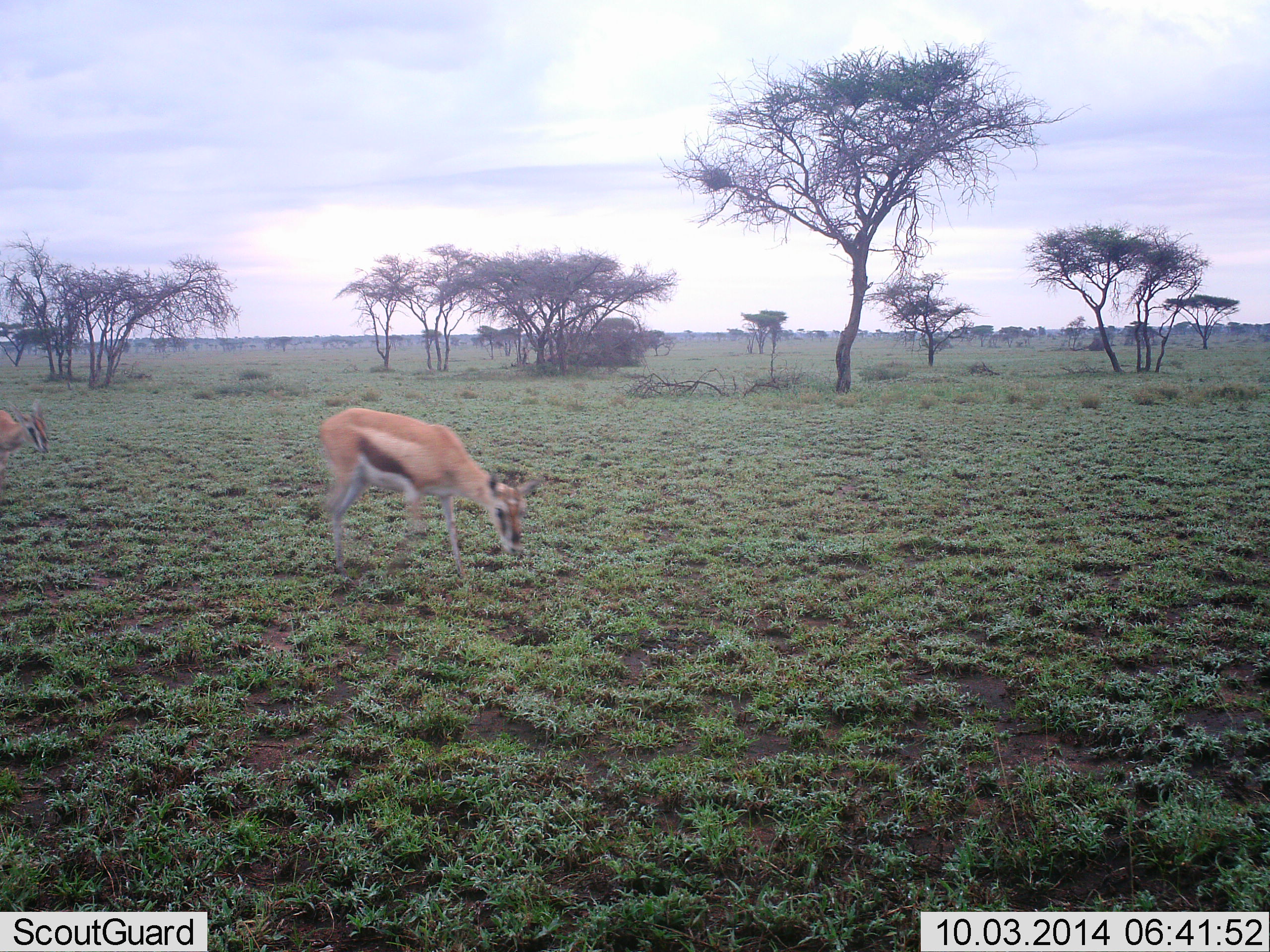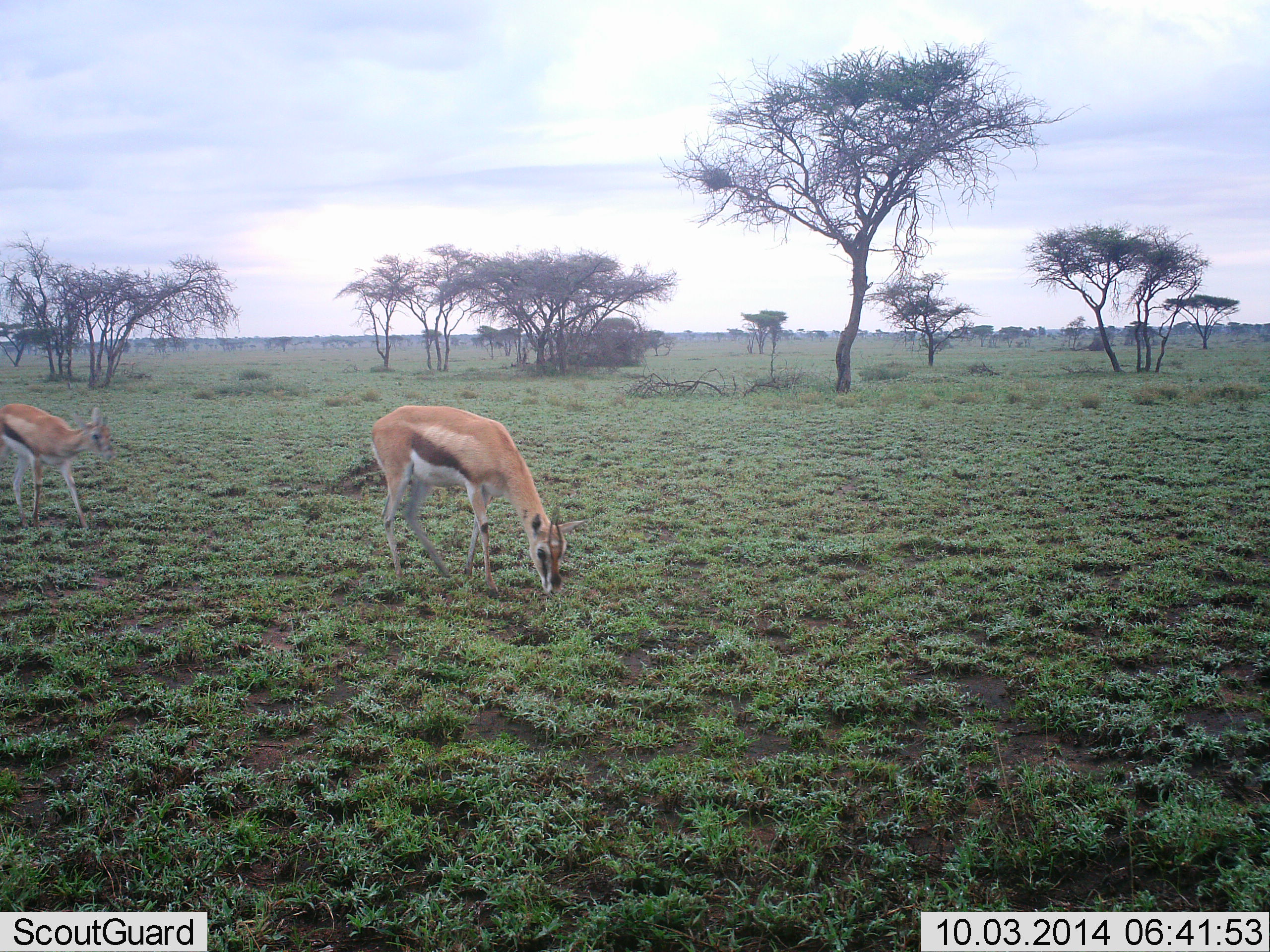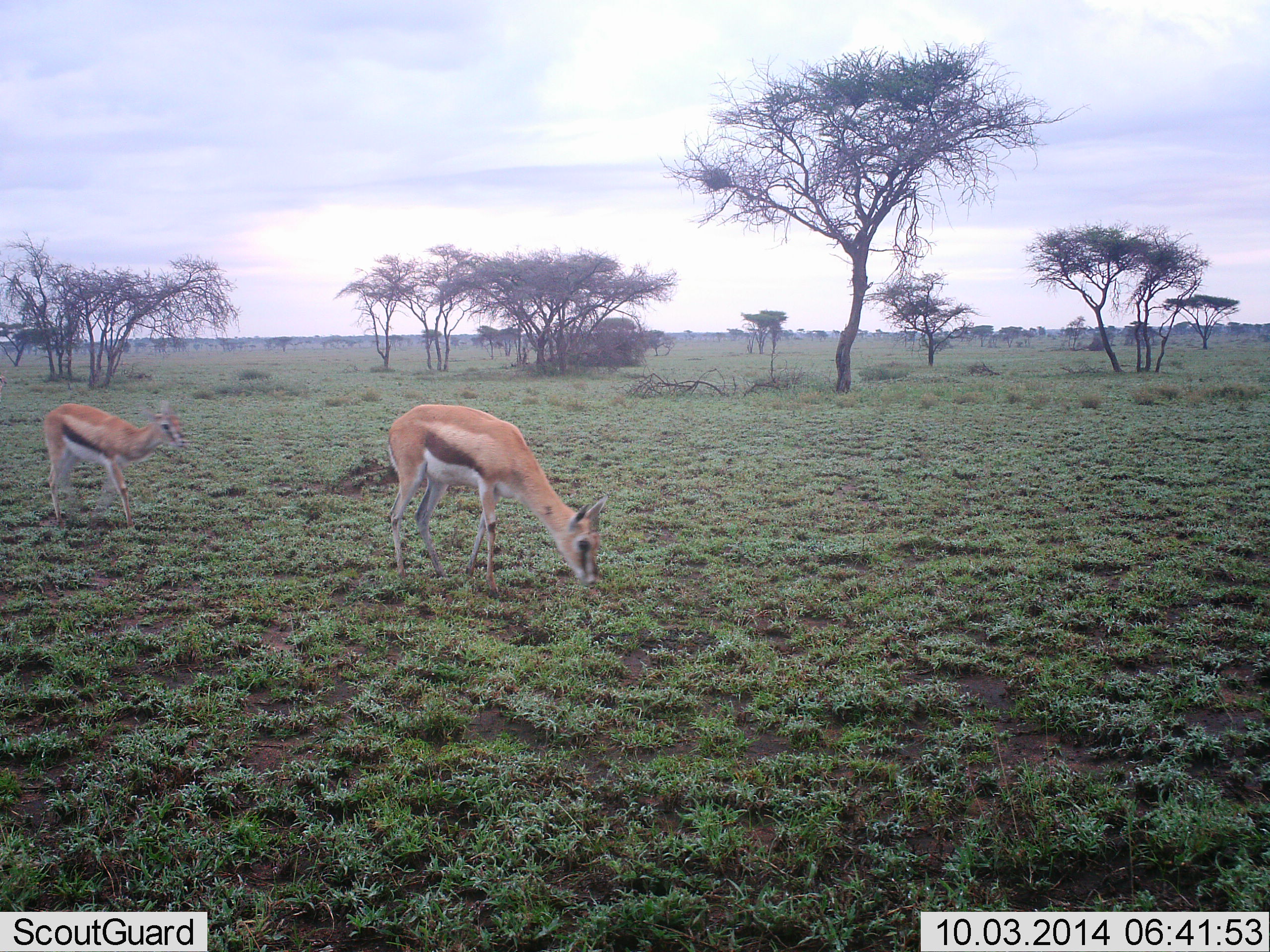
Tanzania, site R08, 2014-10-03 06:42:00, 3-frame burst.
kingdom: Animalia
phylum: Chordata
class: Mammalia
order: Artiodactyla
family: Bovidae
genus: Eudorcas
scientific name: Eudorcas thomsonii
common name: thomson's gazelle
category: gazellethomsons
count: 2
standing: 20%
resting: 0%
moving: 60%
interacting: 10%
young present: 10%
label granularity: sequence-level